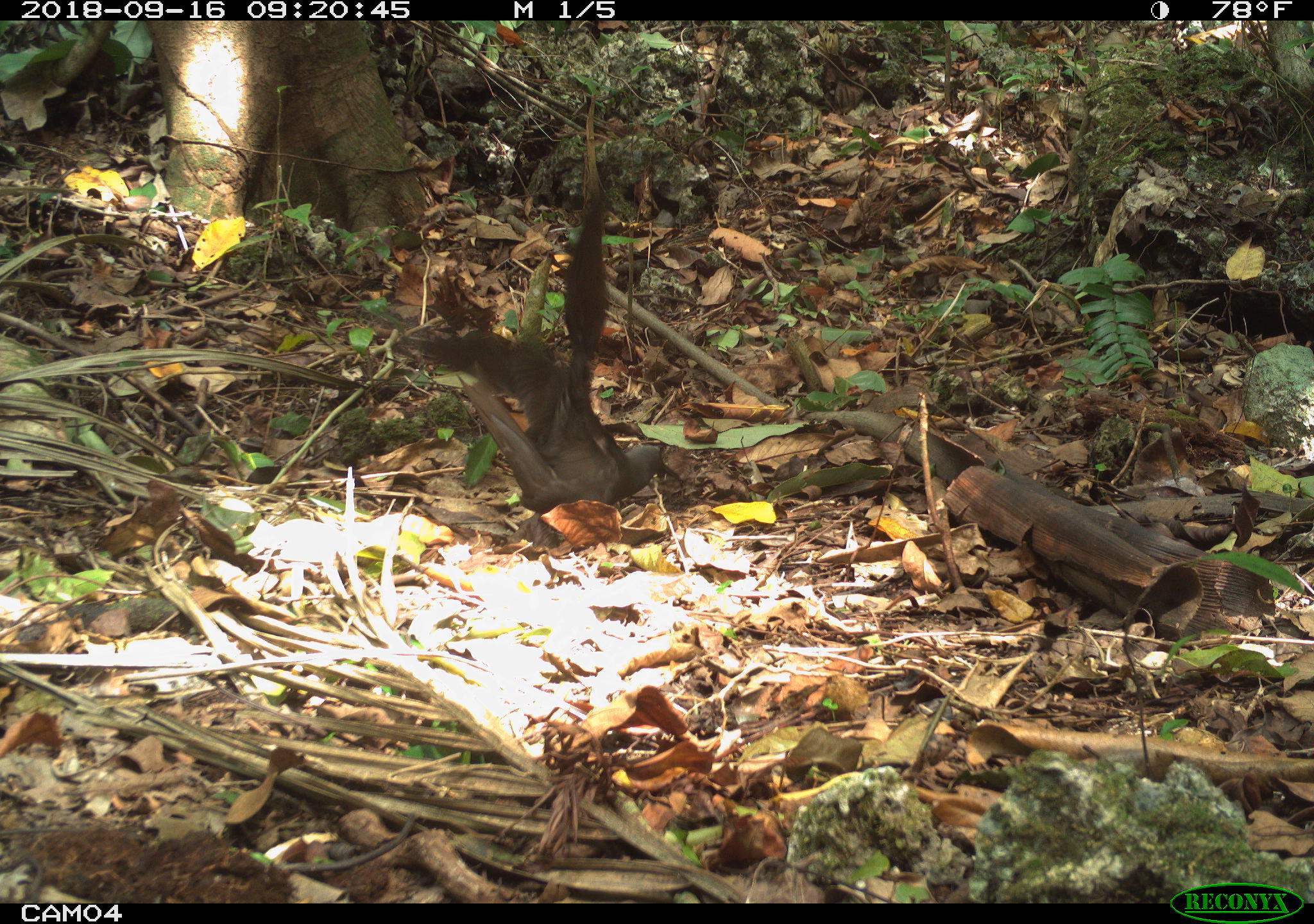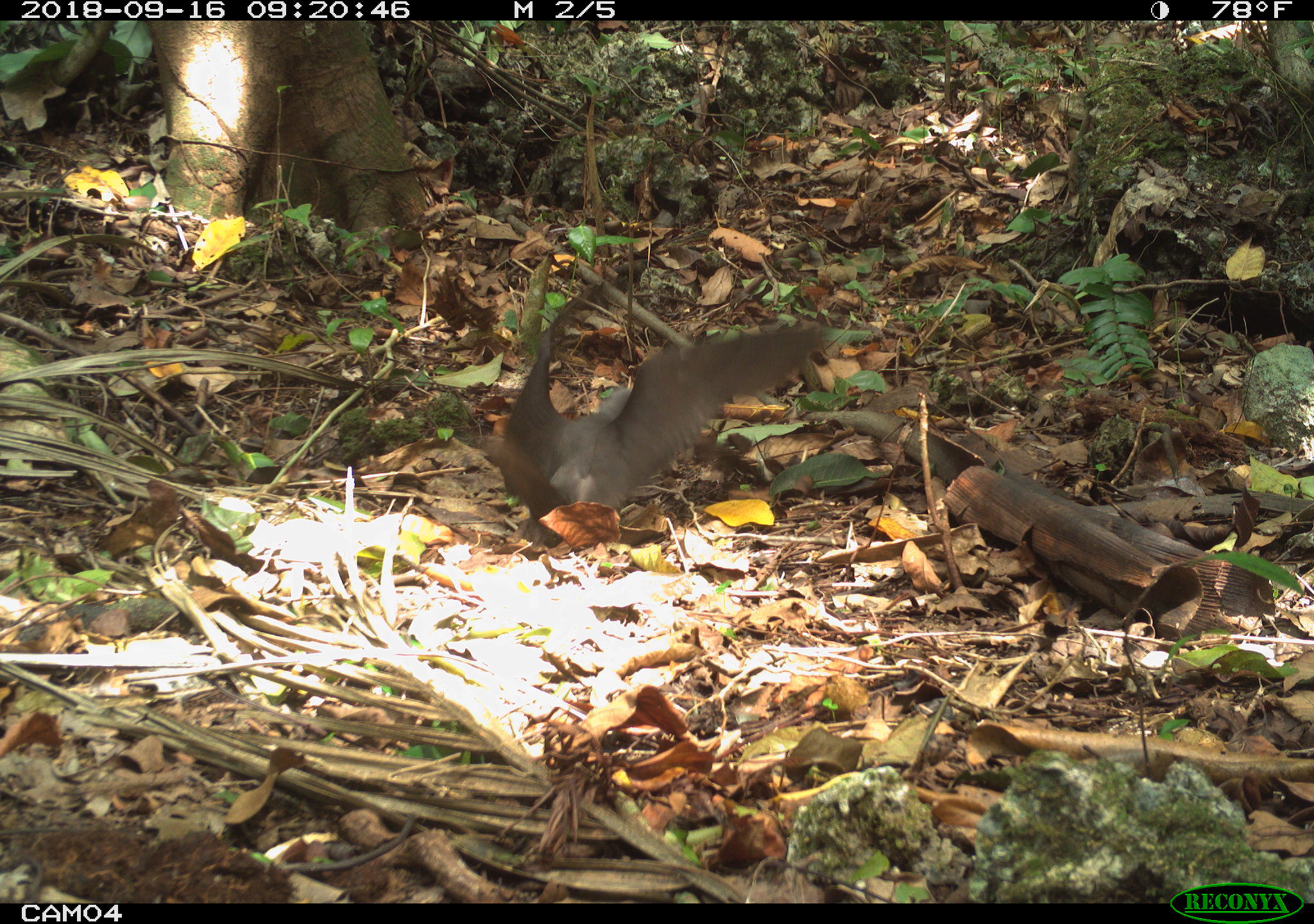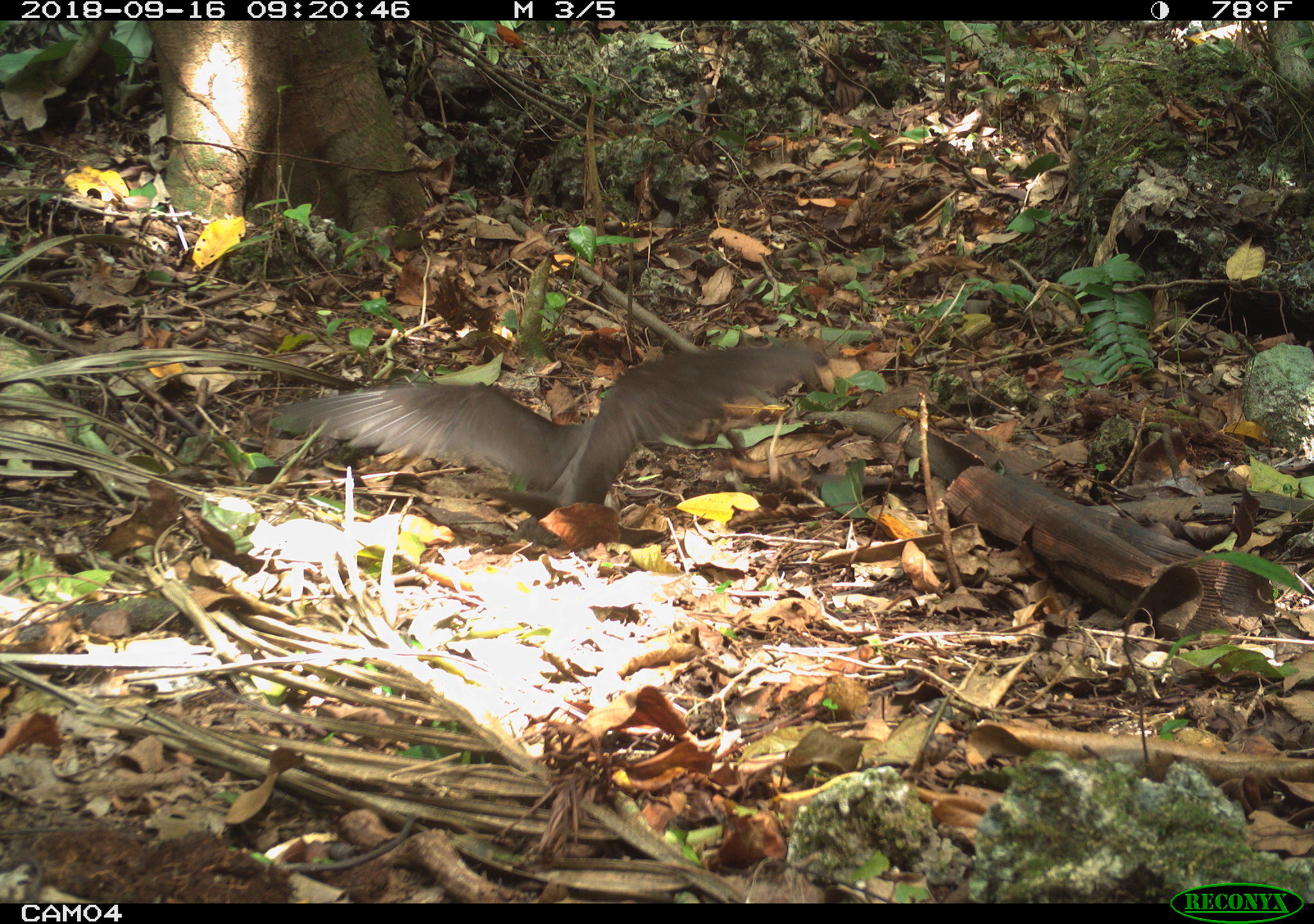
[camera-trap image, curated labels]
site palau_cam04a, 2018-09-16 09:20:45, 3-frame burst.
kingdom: Animalia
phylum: Chordata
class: Aves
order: Charadriiformes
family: Laridae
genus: Anous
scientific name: Anous stolidus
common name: brown noddy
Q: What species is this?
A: Brown noddy (Anous stolidus).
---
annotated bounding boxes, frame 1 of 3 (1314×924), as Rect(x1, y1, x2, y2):
brown noddy: Rect(413, 197, 692, 522)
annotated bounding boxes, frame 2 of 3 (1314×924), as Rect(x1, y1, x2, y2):
brown noddy: Rect(475, 274, 830, 552)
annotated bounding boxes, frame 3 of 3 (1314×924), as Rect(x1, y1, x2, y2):
brown noddy: Rect(265, 343, 836, 517)